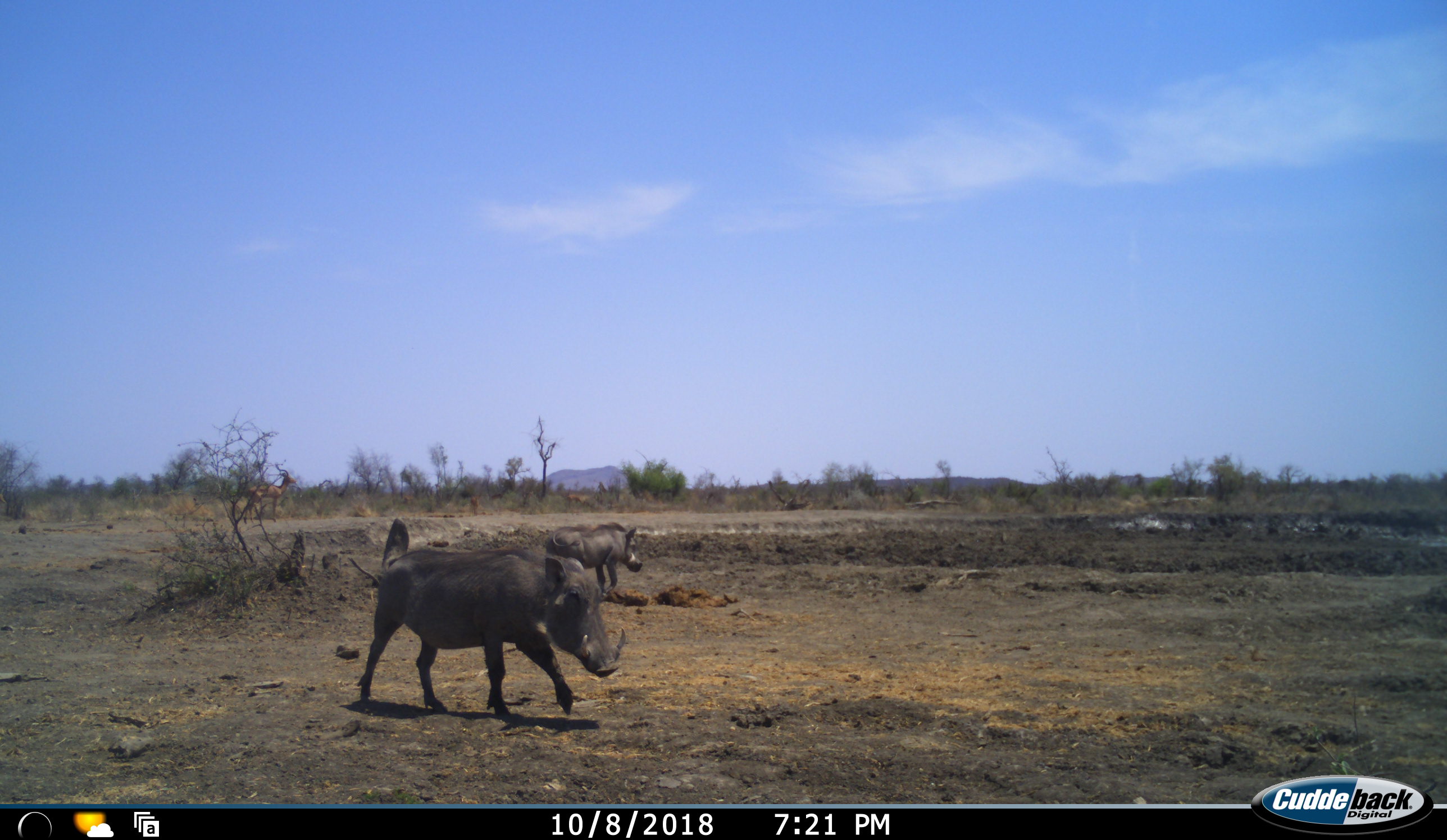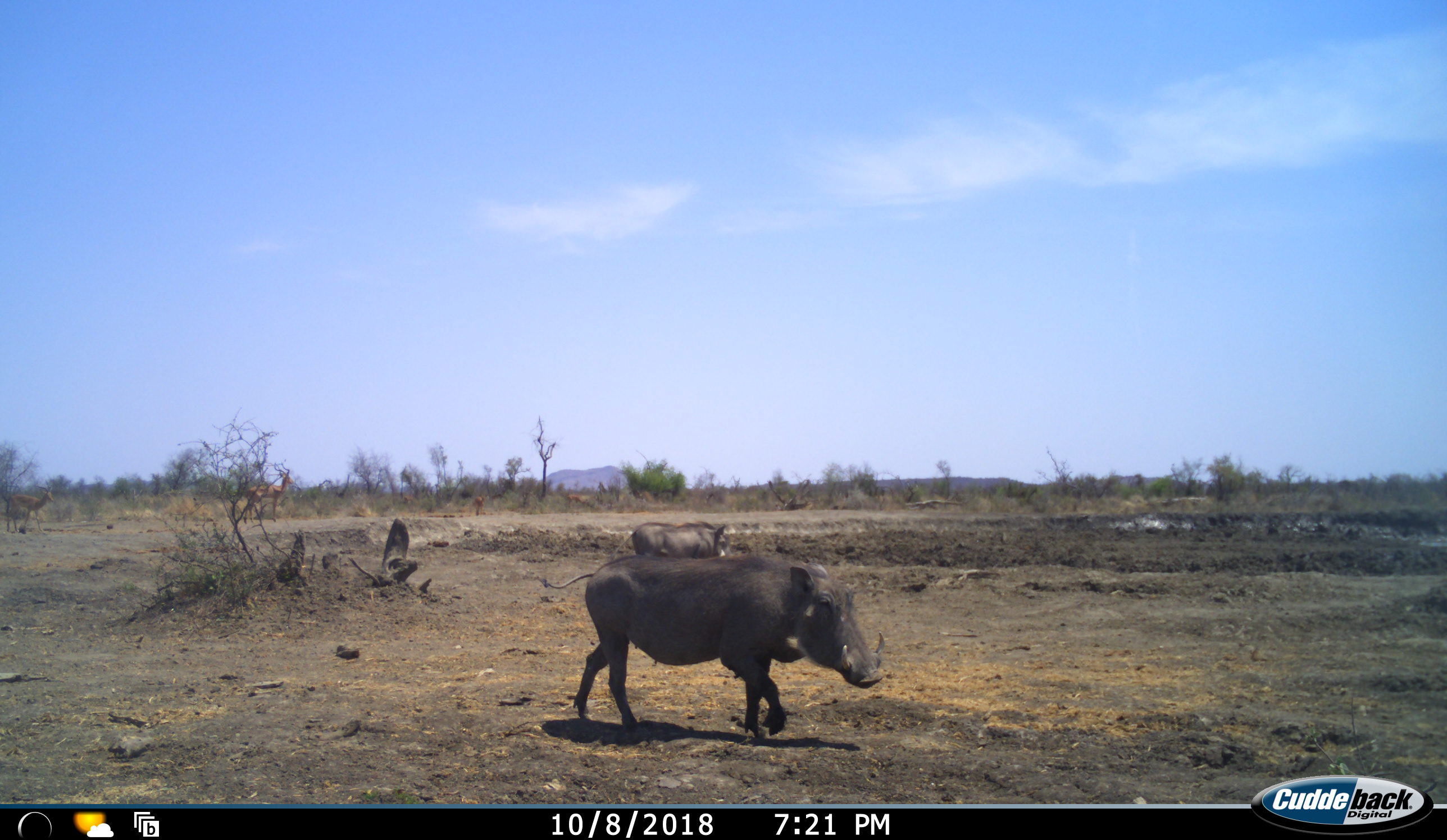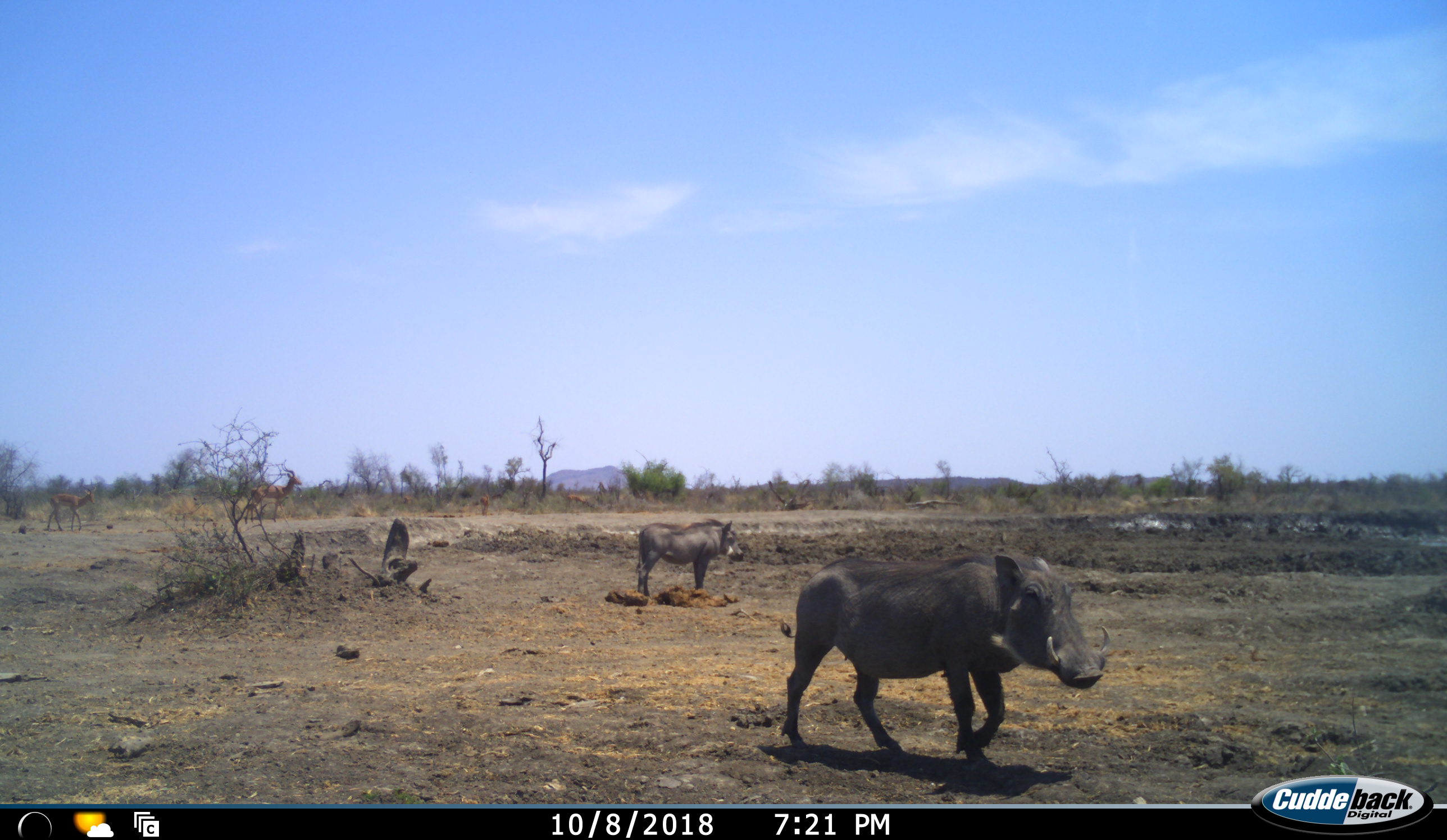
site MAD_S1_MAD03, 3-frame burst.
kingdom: Animalia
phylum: Chordata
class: Mammalia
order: Artiodactyla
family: Bovidae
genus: Aepyceros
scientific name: Aepyceros melampus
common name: impala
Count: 3.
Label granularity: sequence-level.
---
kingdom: Animalia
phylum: Chordata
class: Mammalia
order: Artiodactyla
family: Suidae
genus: Phacochoerus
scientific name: Phacochoerus africanus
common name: warthog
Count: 2.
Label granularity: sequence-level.